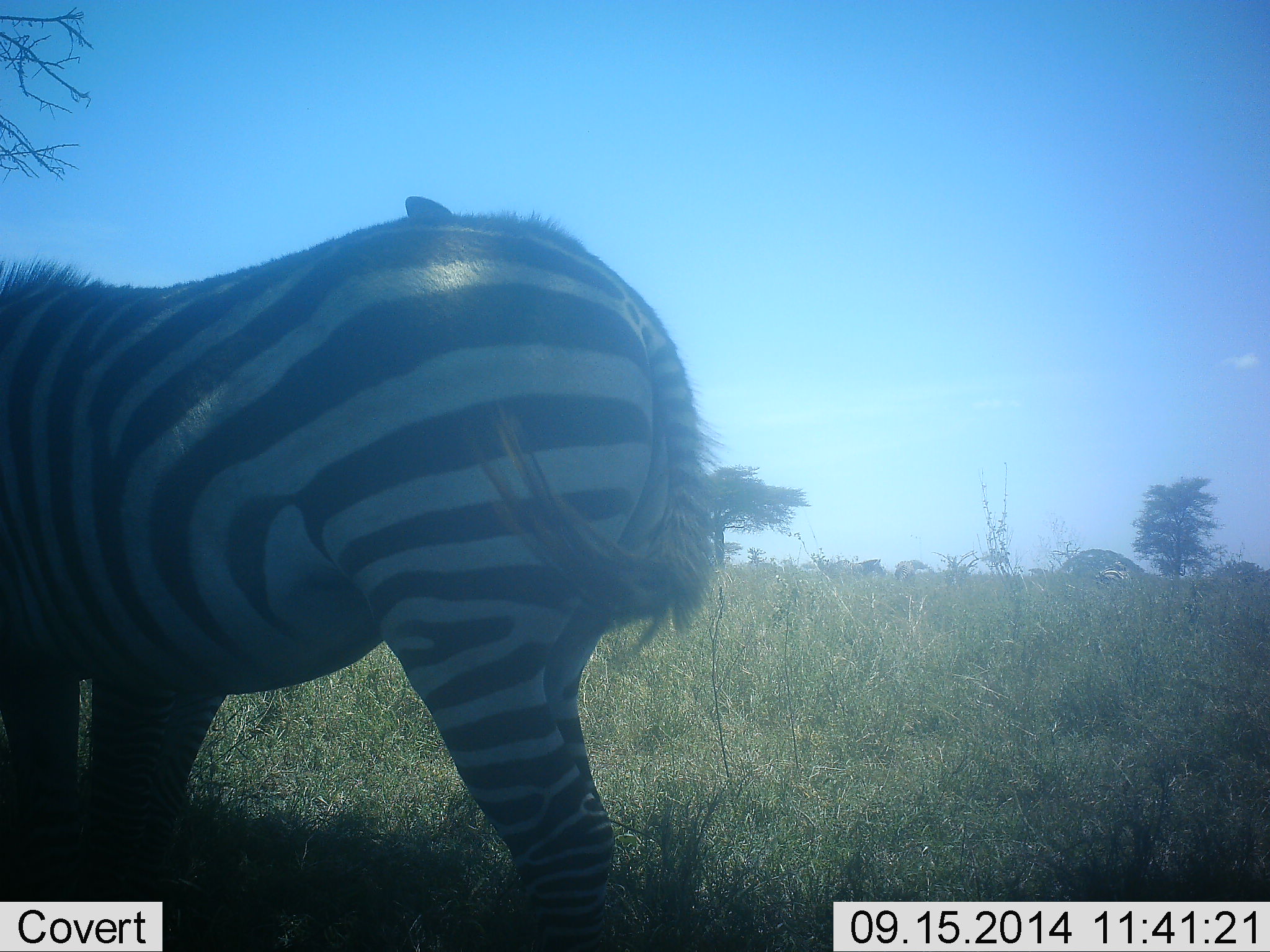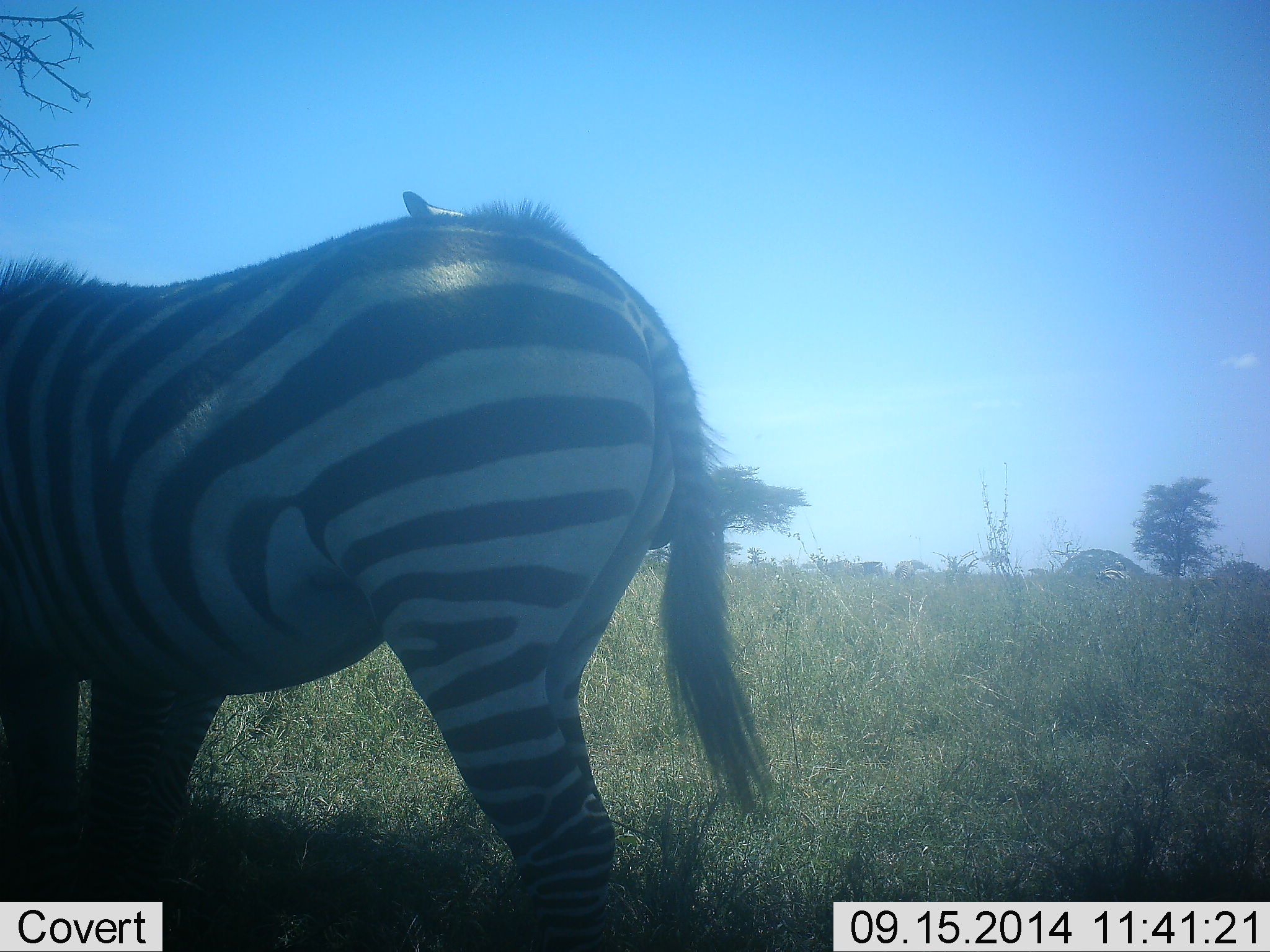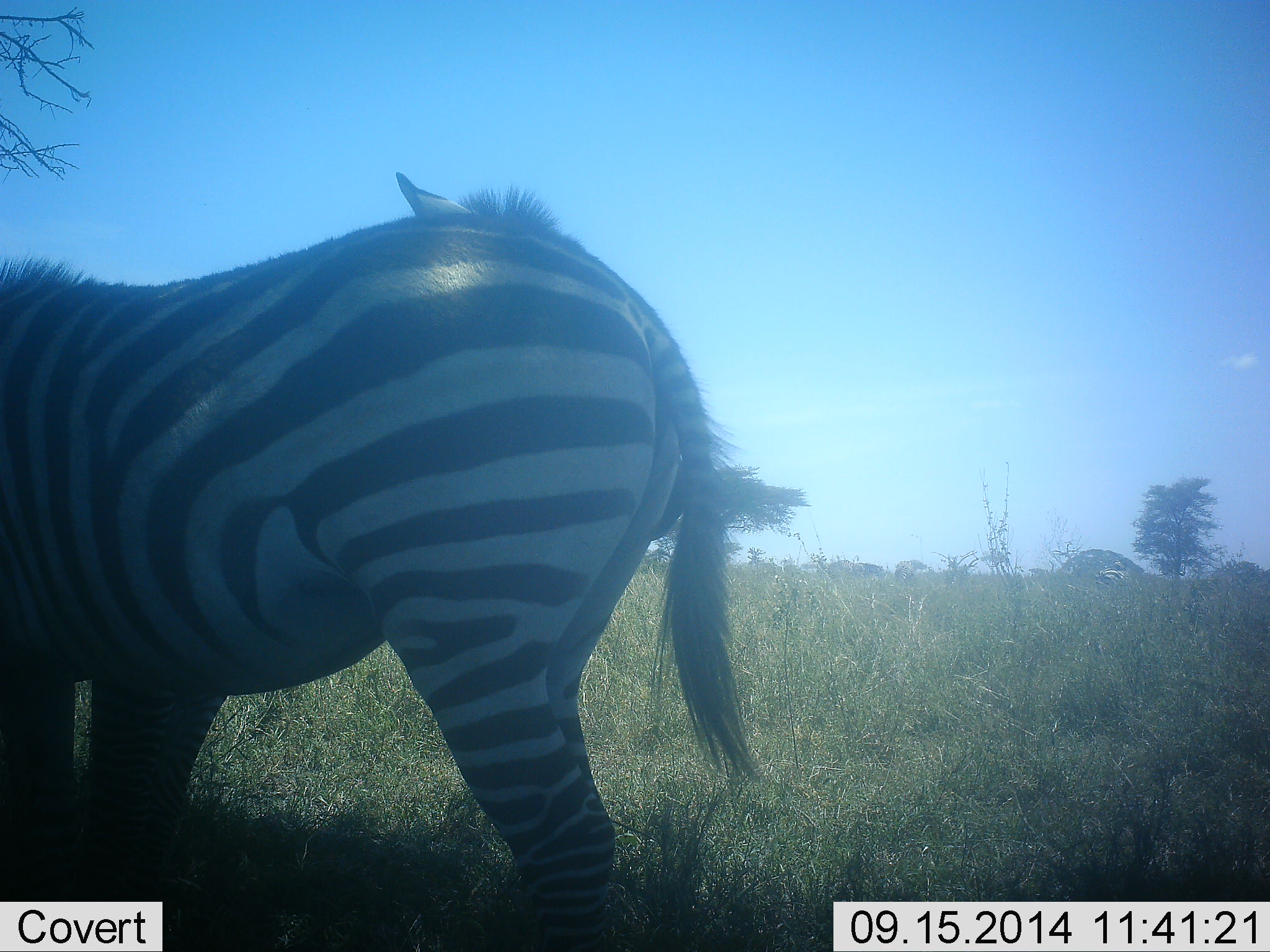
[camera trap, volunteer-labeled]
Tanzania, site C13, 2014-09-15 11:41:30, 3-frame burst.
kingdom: Animalia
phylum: Chordata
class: Mammalia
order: Perissodactyla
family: Equidae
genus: Equus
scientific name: Equus quagga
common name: plains zebra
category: zebra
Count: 2.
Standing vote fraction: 90%.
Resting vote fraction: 10%.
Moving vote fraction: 10%.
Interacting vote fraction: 20%.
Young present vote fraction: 0%.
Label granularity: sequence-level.